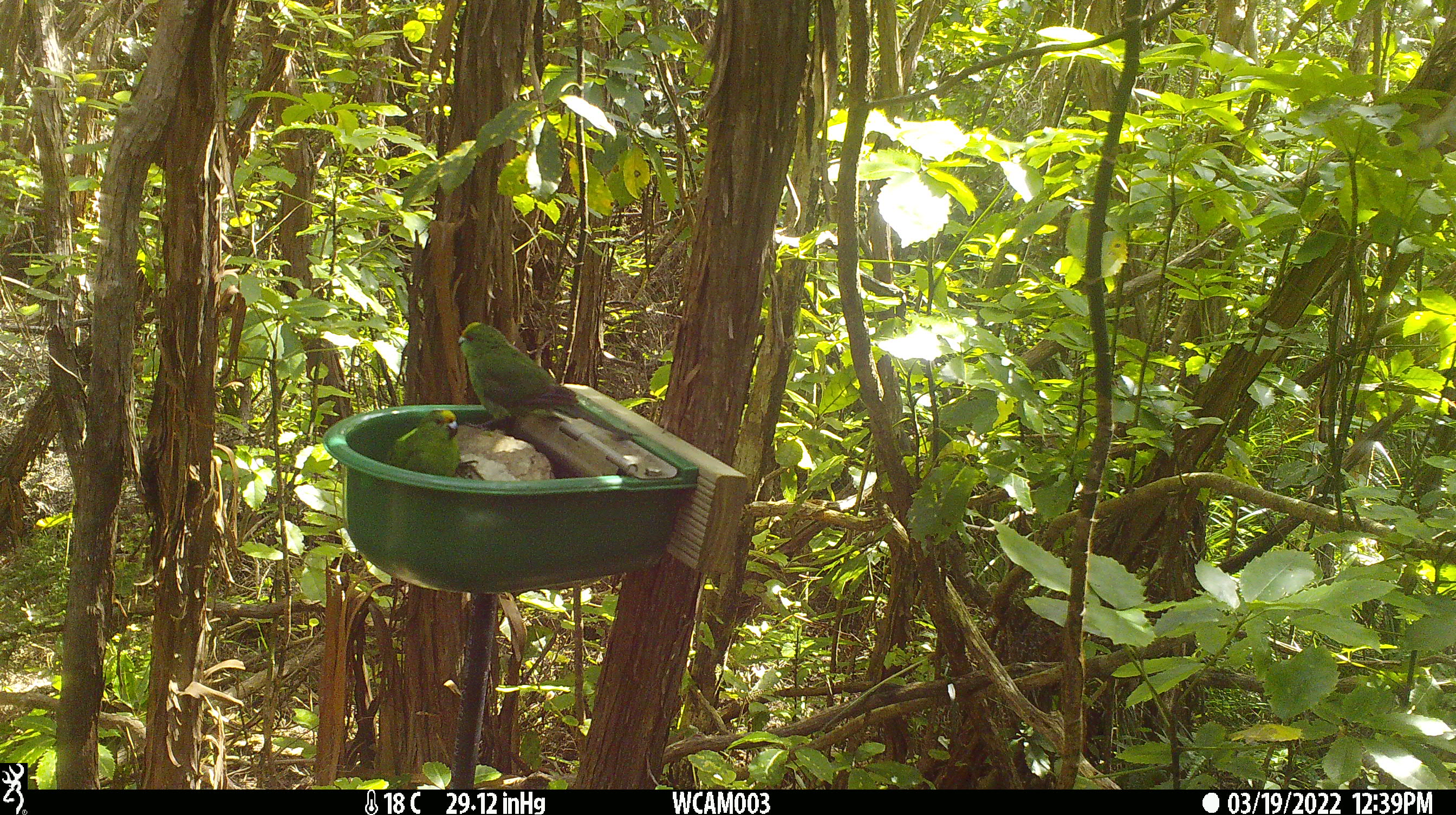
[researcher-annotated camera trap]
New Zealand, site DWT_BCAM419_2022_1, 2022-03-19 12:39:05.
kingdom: Animalia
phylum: Chordata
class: Aves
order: Psittaciformes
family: Psittaculidae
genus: Cyanoramphus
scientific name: Cyanoramphus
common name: parakeet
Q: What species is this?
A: Parakeet (Cyanoramphus).